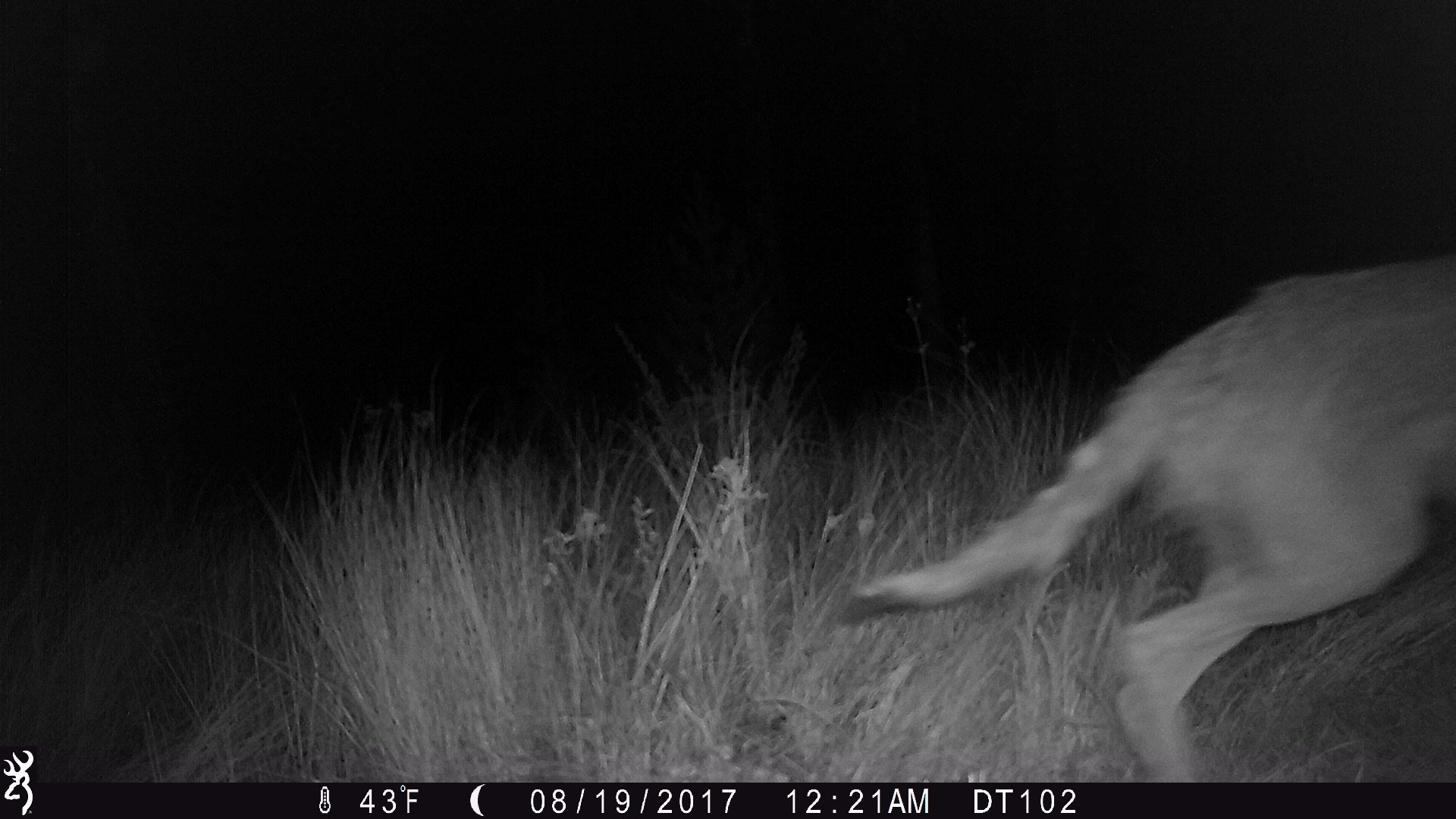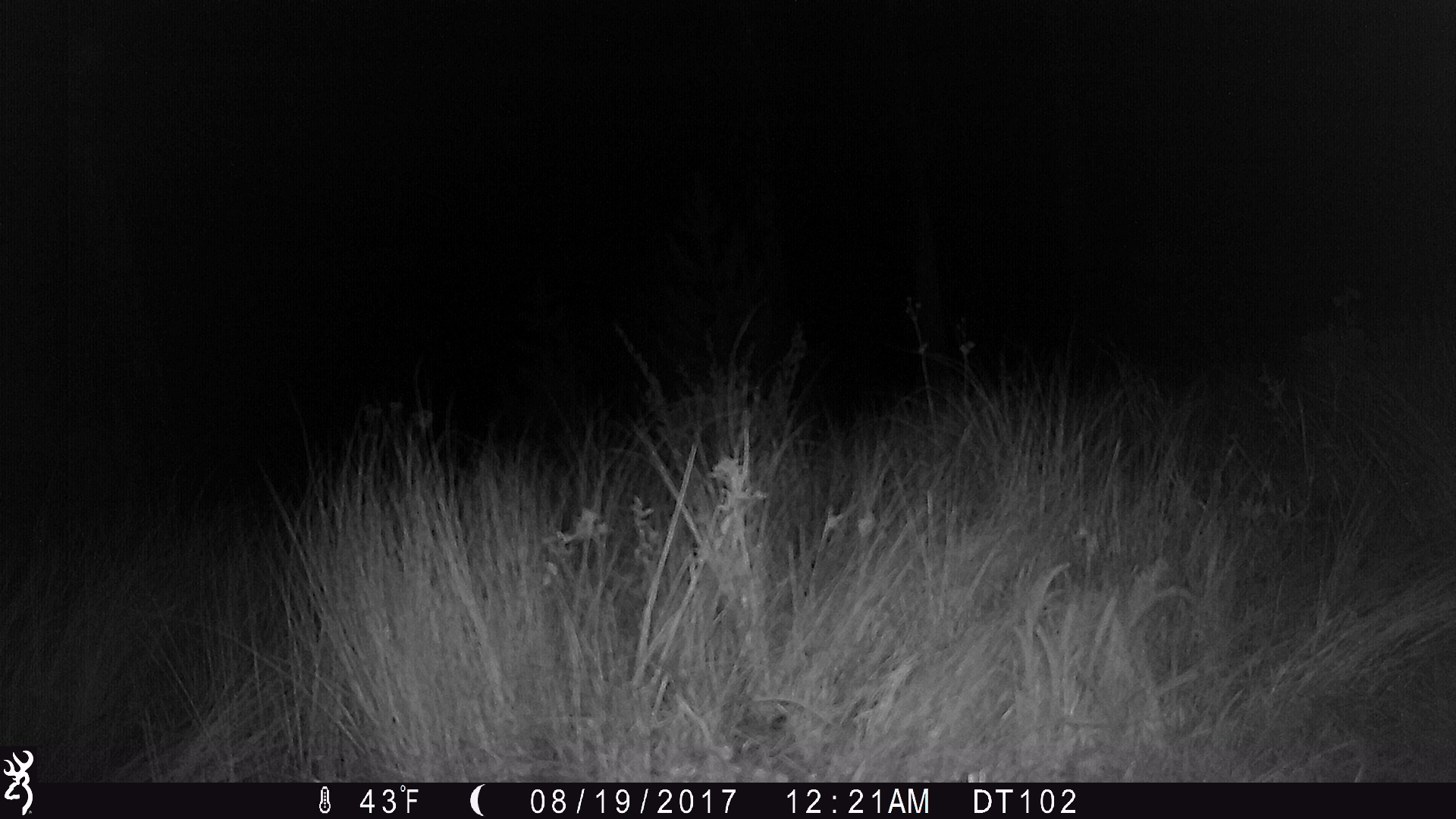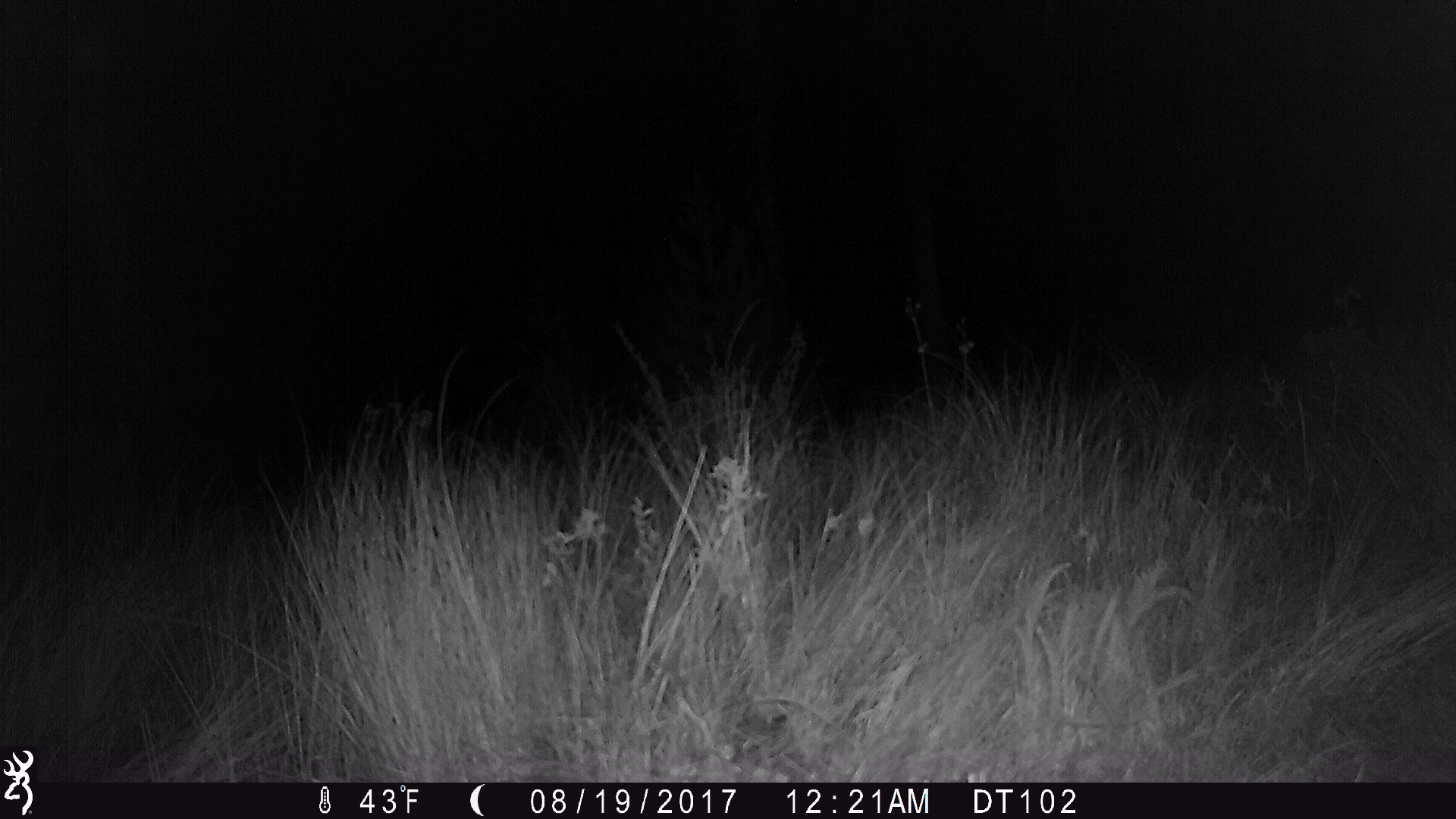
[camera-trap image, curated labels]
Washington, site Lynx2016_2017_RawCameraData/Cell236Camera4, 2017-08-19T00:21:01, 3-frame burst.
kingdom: Animalia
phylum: Chordata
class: Mammalia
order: Carnivora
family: Canidae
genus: Canis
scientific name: Canis latrans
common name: coyote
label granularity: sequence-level